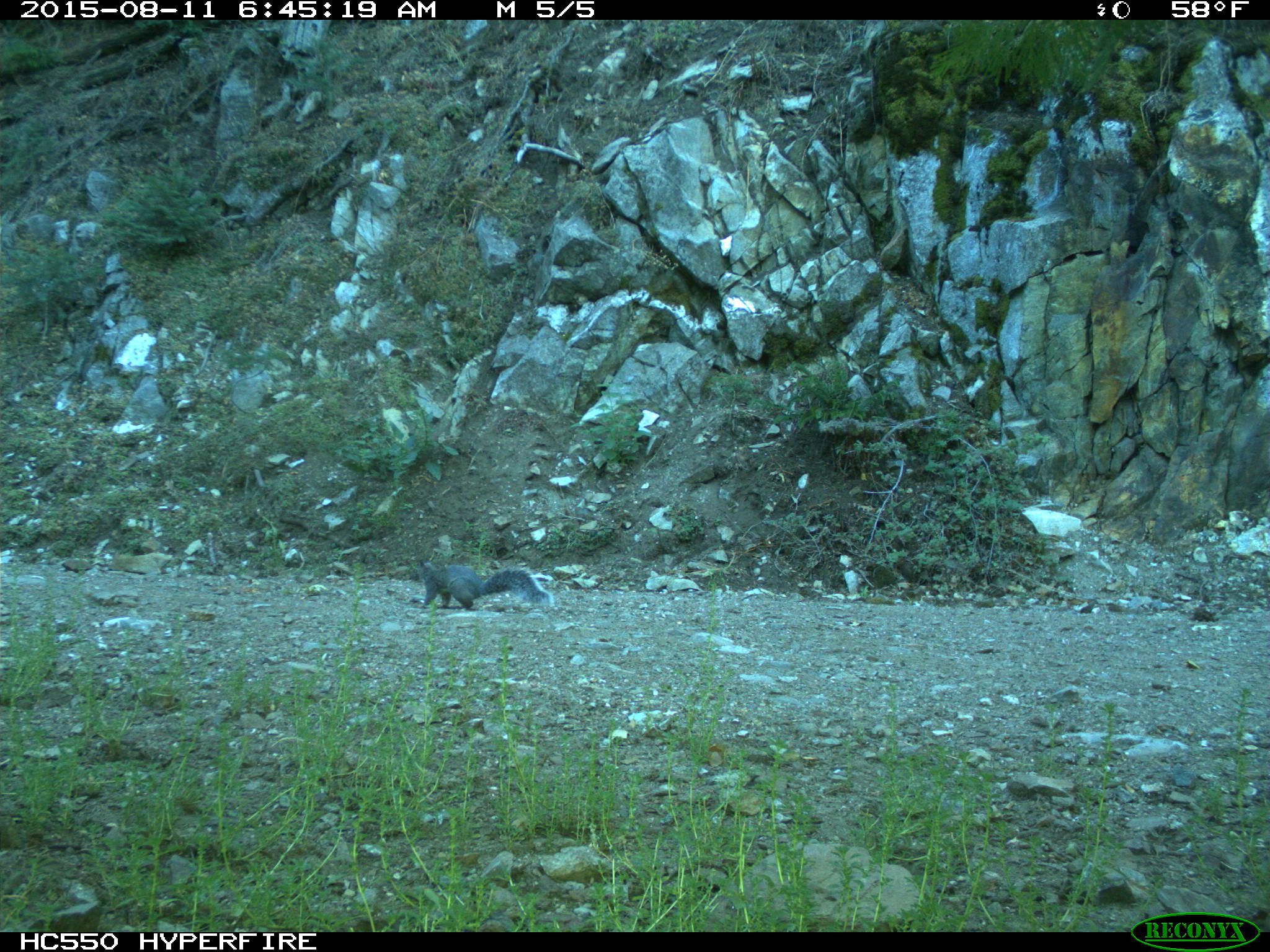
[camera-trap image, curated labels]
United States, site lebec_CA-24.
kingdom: Animalia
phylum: Chordata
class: Mammalia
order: Rodentia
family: Sciuridae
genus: Sciurus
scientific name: Sciurus carolinensis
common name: eastern gray squirrel